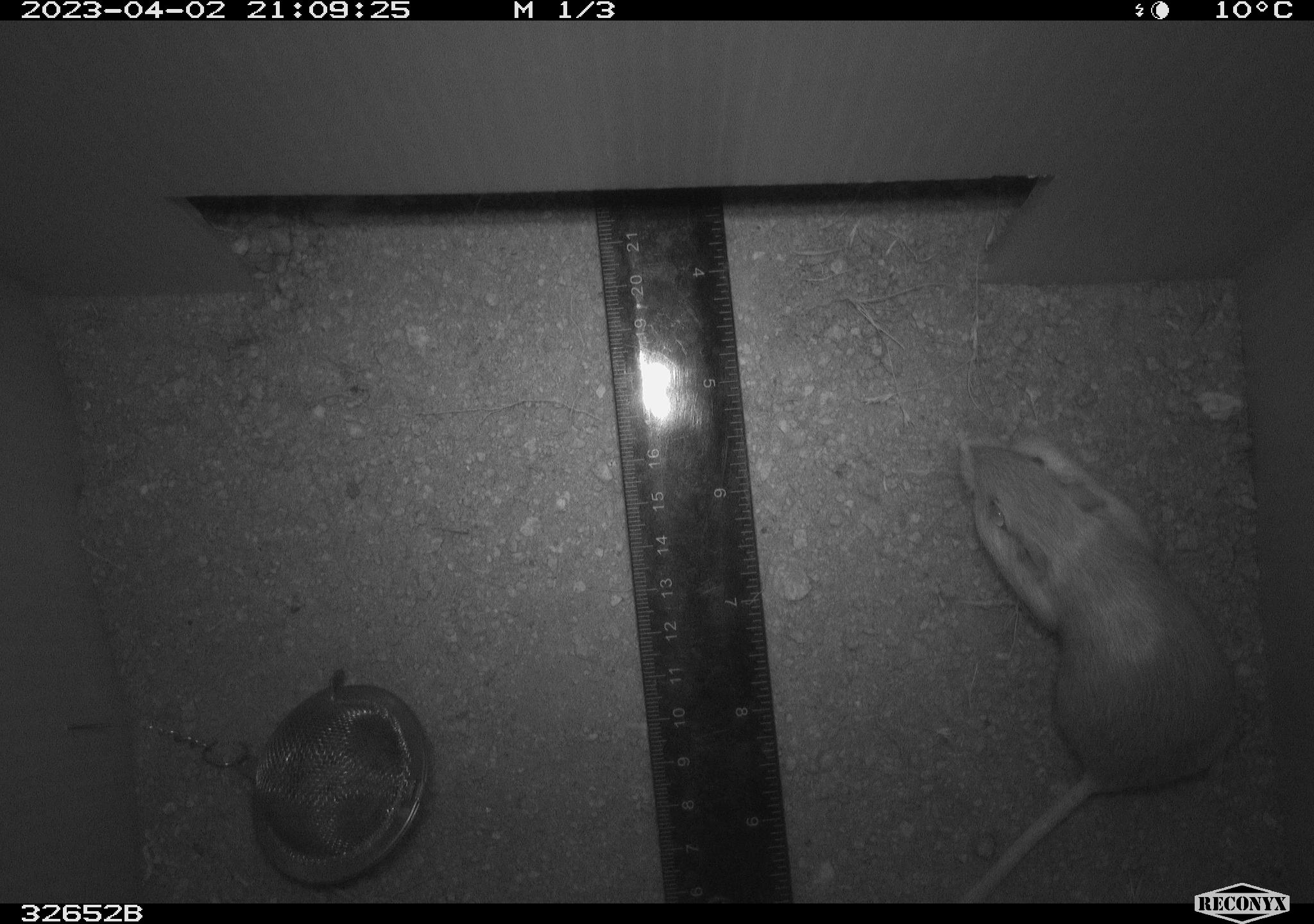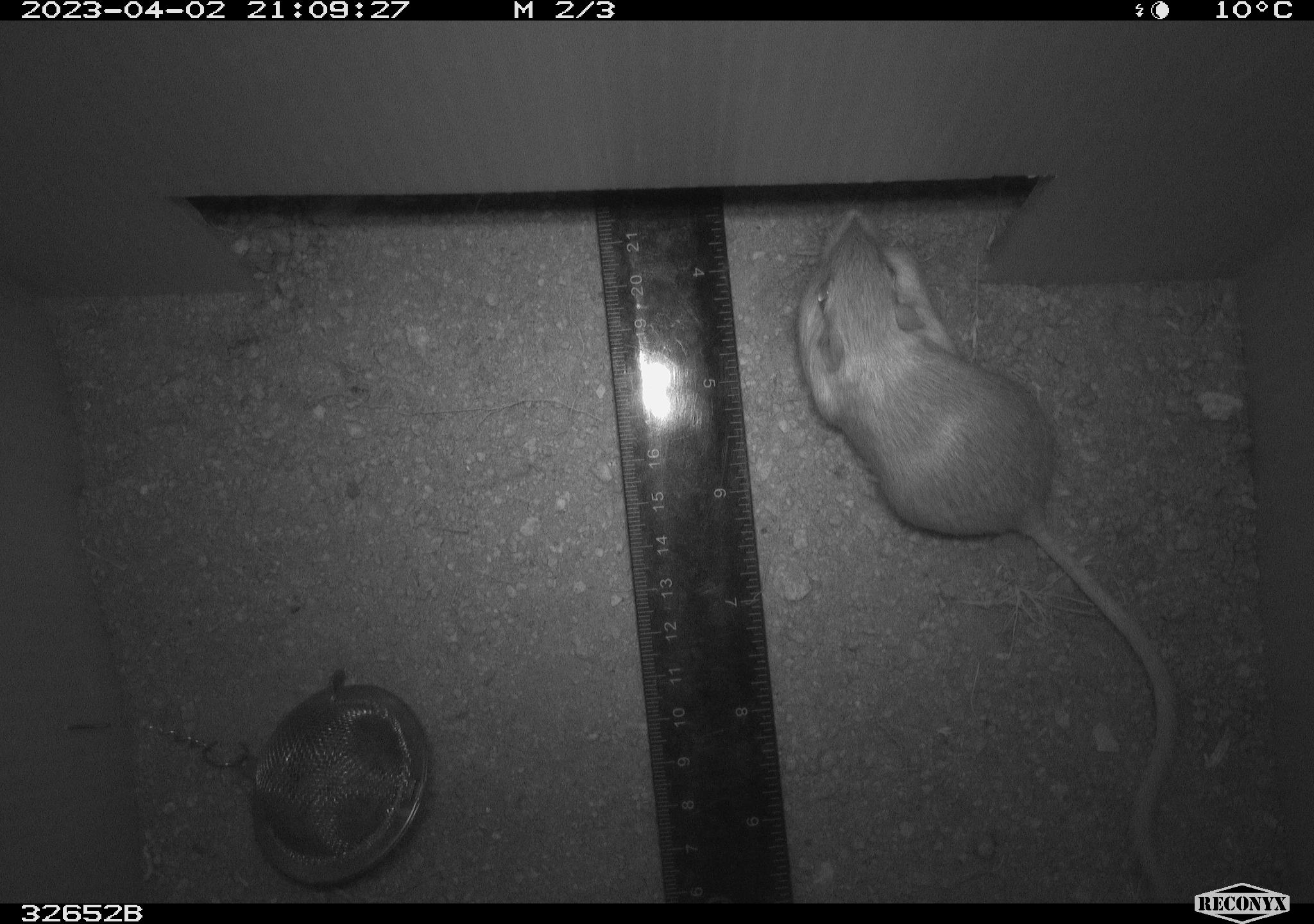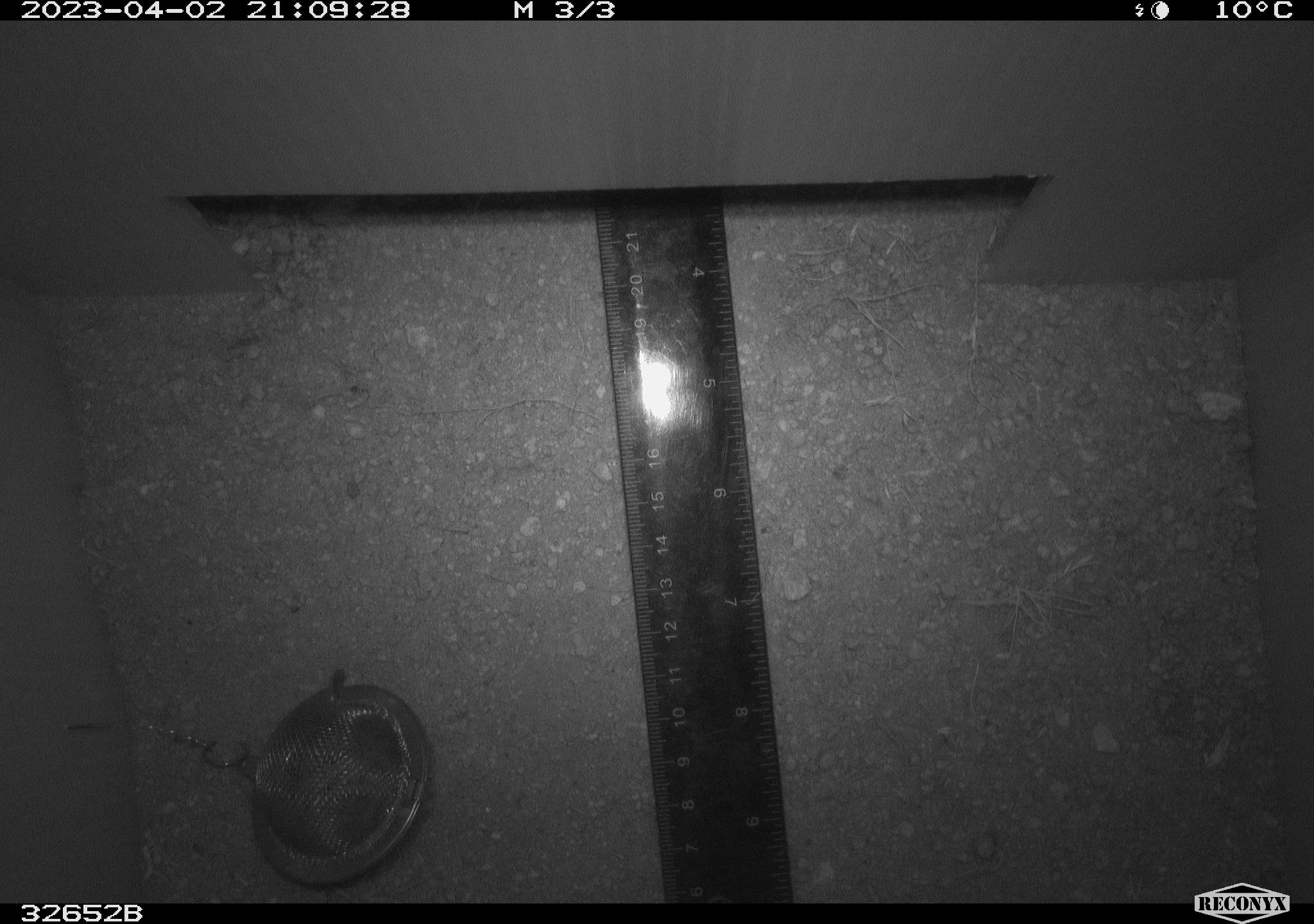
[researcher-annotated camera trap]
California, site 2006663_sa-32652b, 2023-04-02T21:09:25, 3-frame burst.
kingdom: Animalia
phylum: Chordata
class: Mammalia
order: Rodentia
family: Heteromyidae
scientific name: Heteromyidae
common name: kangaroo rats and pocket mice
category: heteromyidae family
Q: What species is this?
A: Heteromyidae family (kangaroo rats and pocket mice) (Heteromyidae).